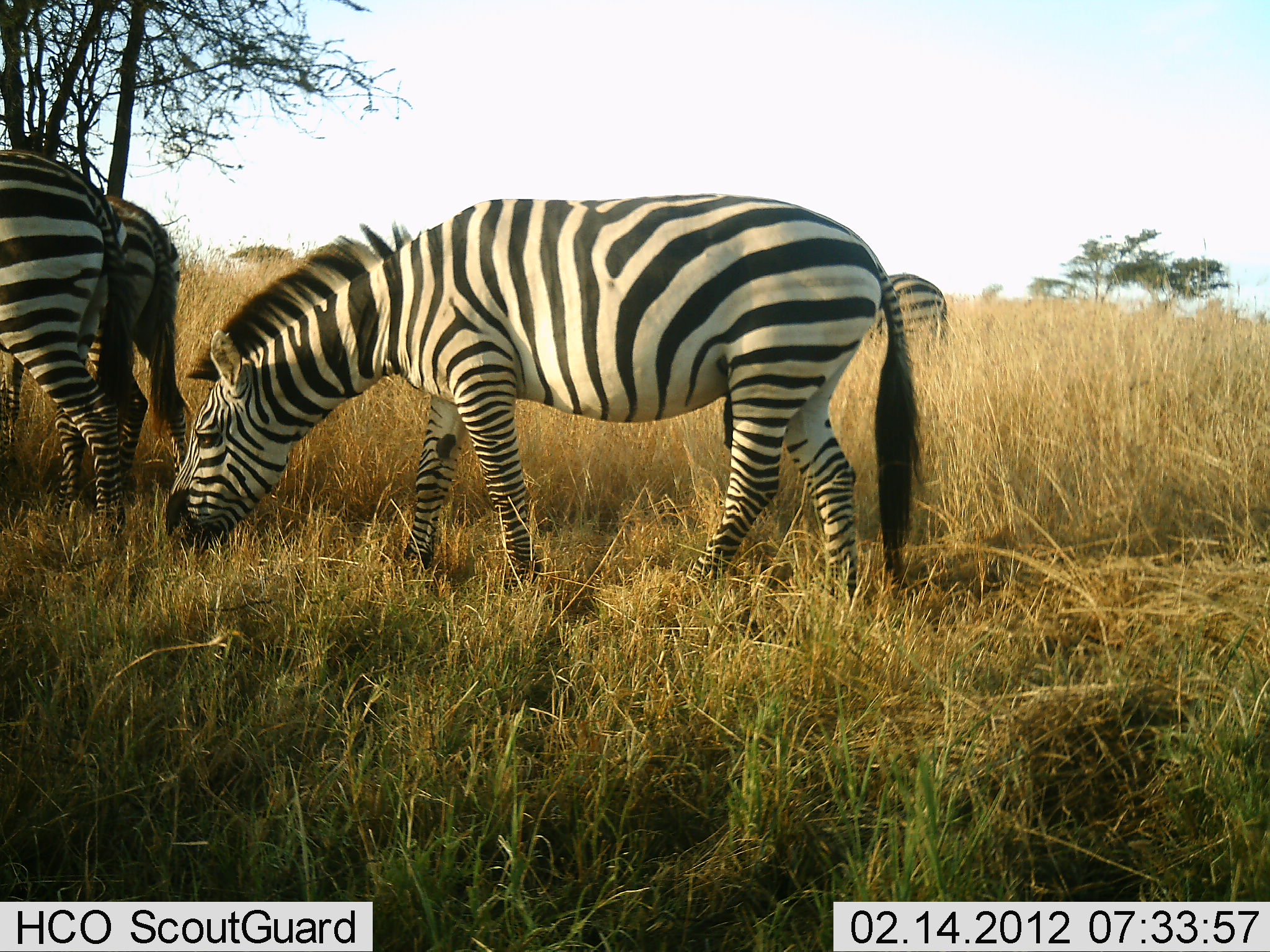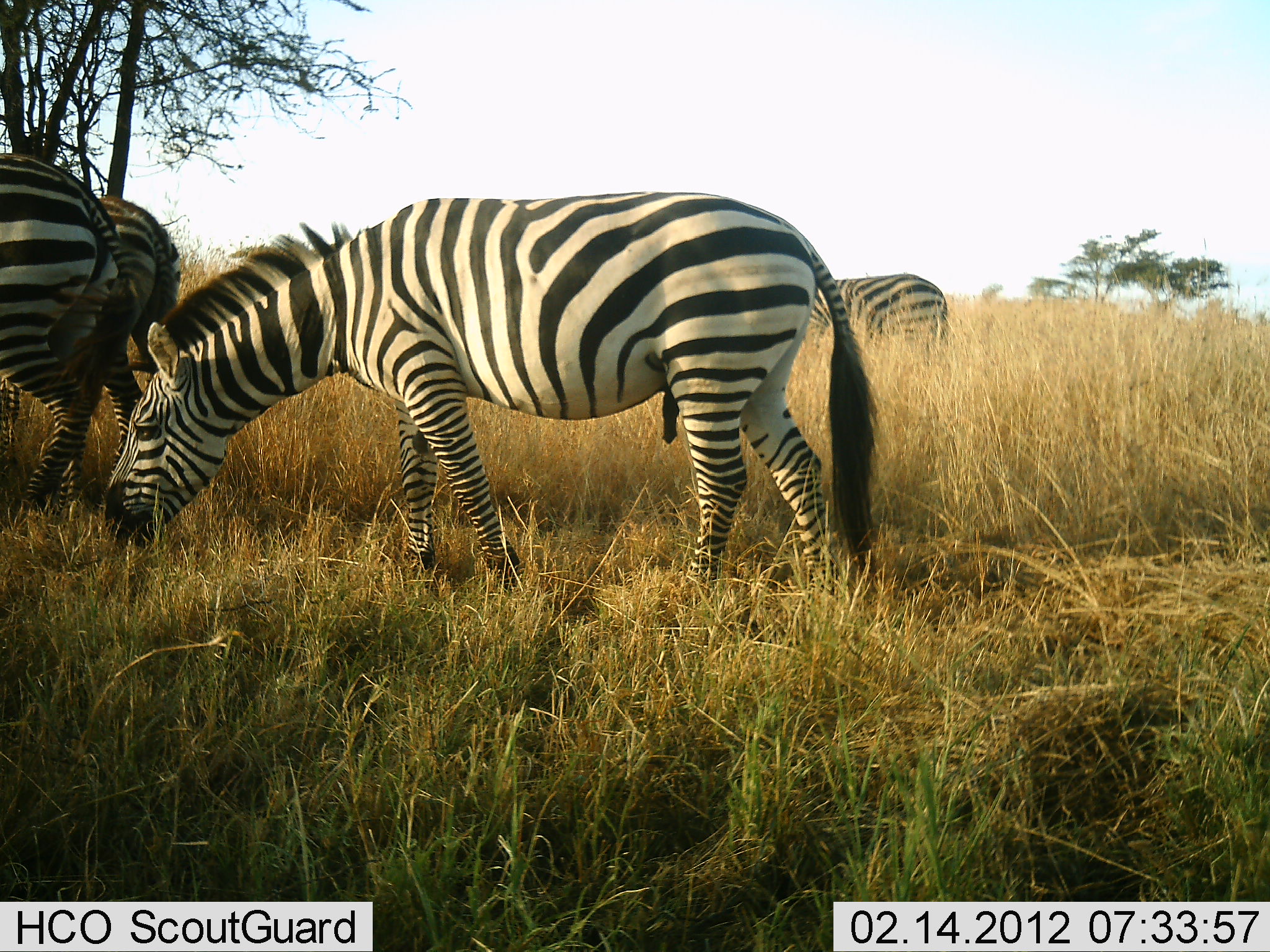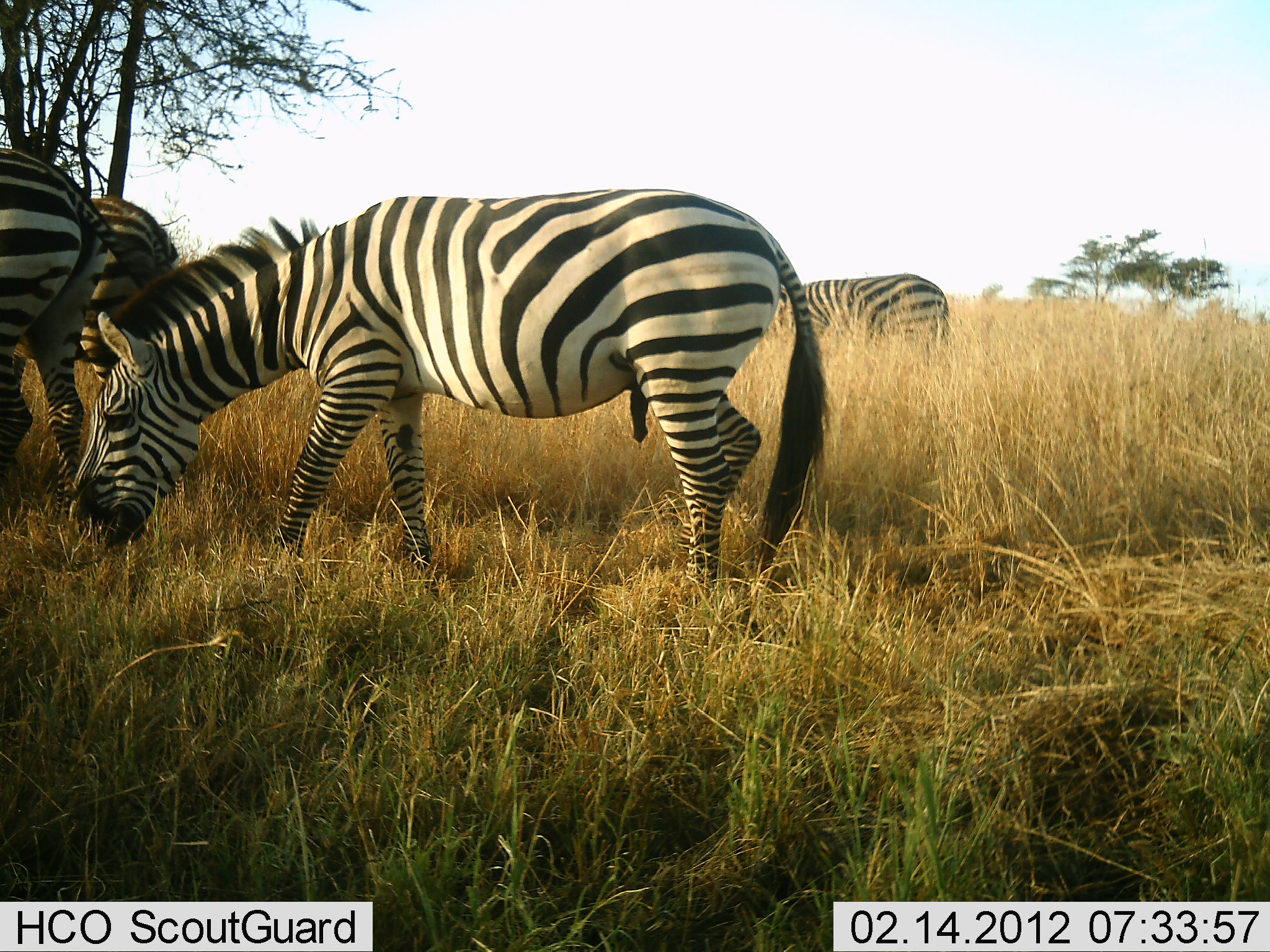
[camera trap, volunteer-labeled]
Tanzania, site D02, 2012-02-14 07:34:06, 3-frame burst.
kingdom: Animalia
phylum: Chordata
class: Mammalia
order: Perissodactyla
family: Equidae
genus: Equus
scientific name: Equus quagga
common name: plains zebra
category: zebra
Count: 4.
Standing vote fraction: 40%.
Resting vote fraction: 0%.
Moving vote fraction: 40%.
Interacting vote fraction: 5%.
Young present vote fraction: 0%.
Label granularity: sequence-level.